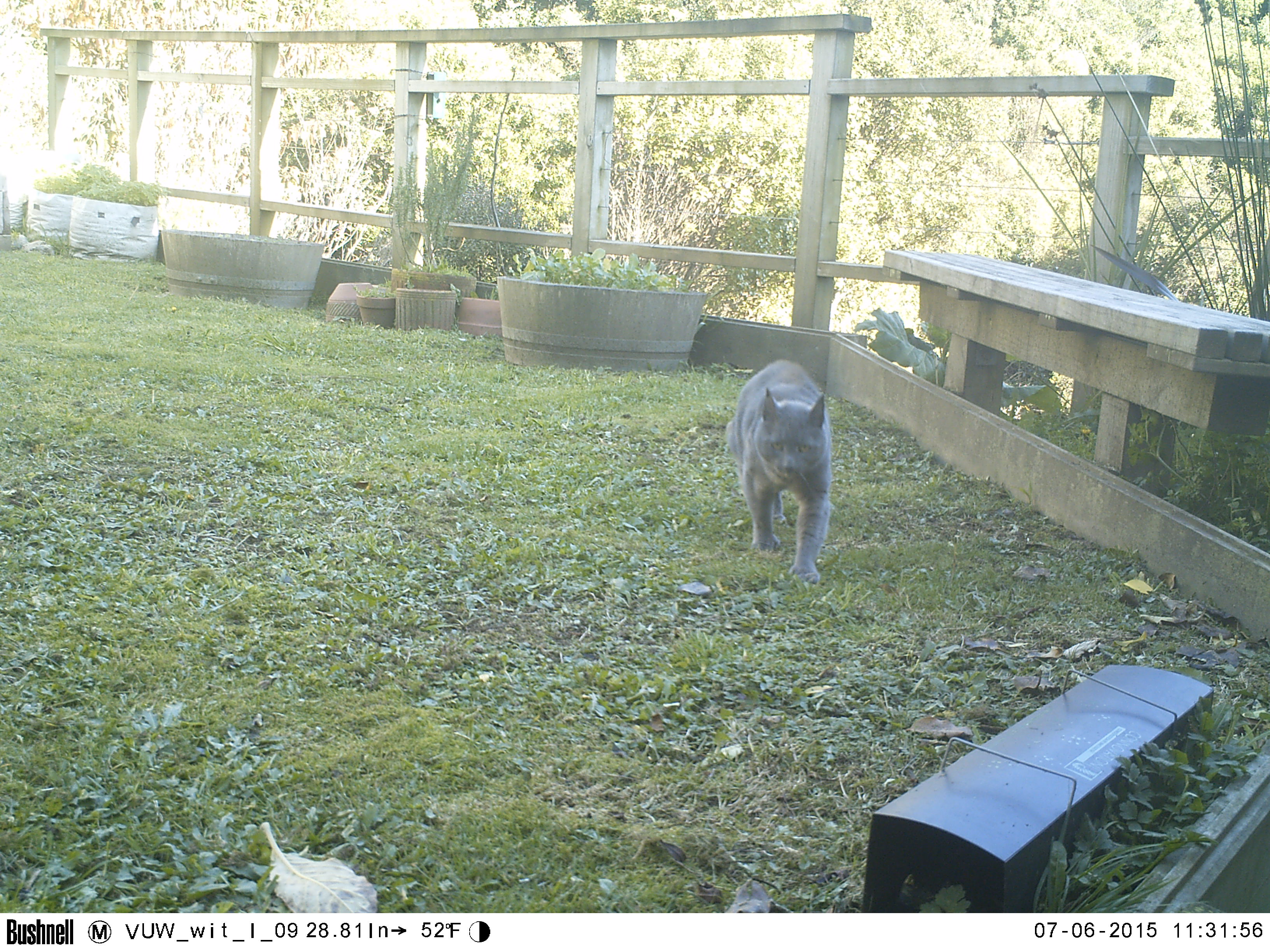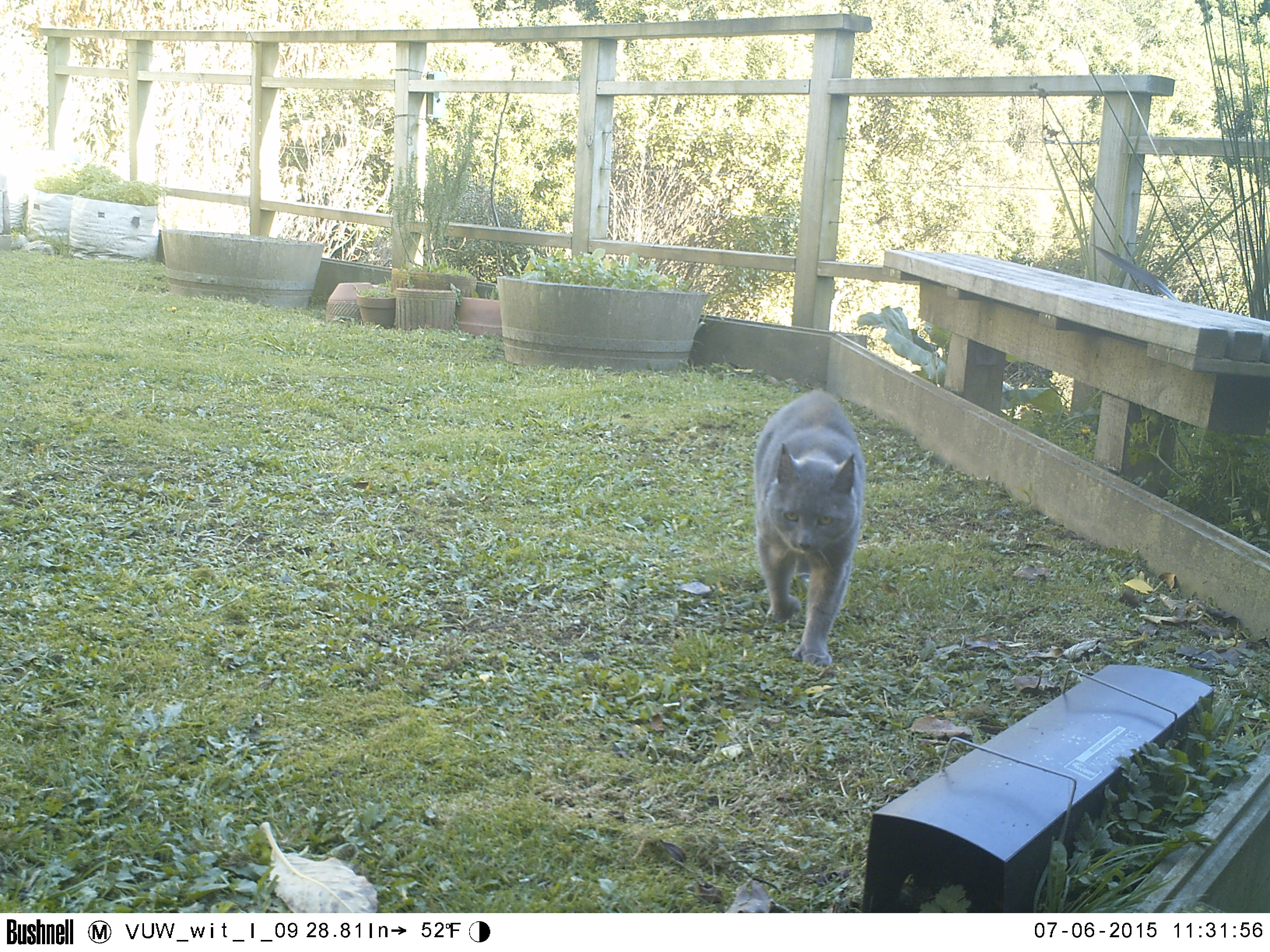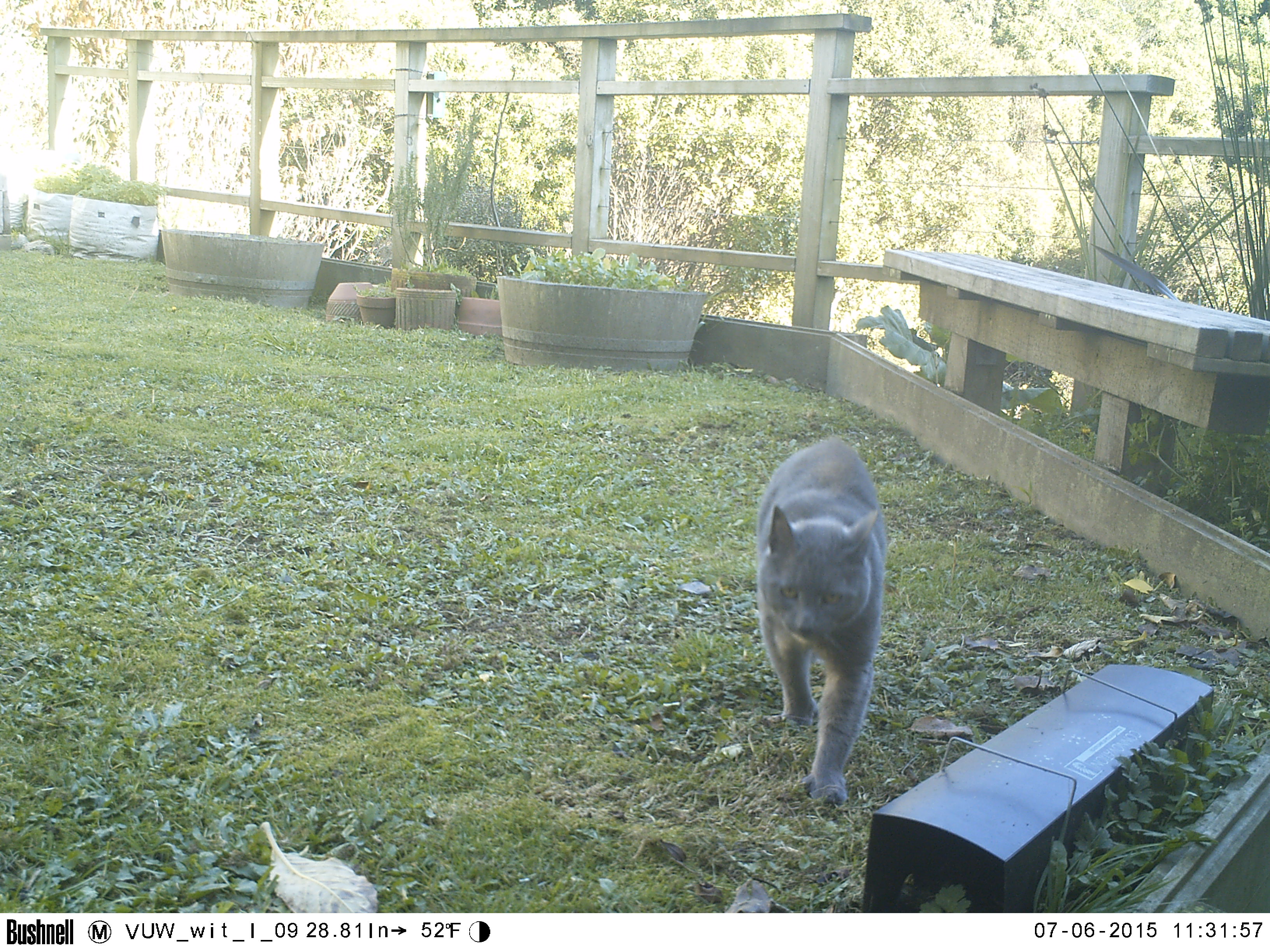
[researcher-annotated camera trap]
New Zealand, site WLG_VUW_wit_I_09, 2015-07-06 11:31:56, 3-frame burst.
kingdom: Animalia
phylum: Chordata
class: Mammalia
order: Carnivora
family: Felidae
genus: Felis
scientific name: Felis catus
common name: domestic cat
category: cat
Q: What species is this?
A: Cat (domestic cat) (Felis catus).